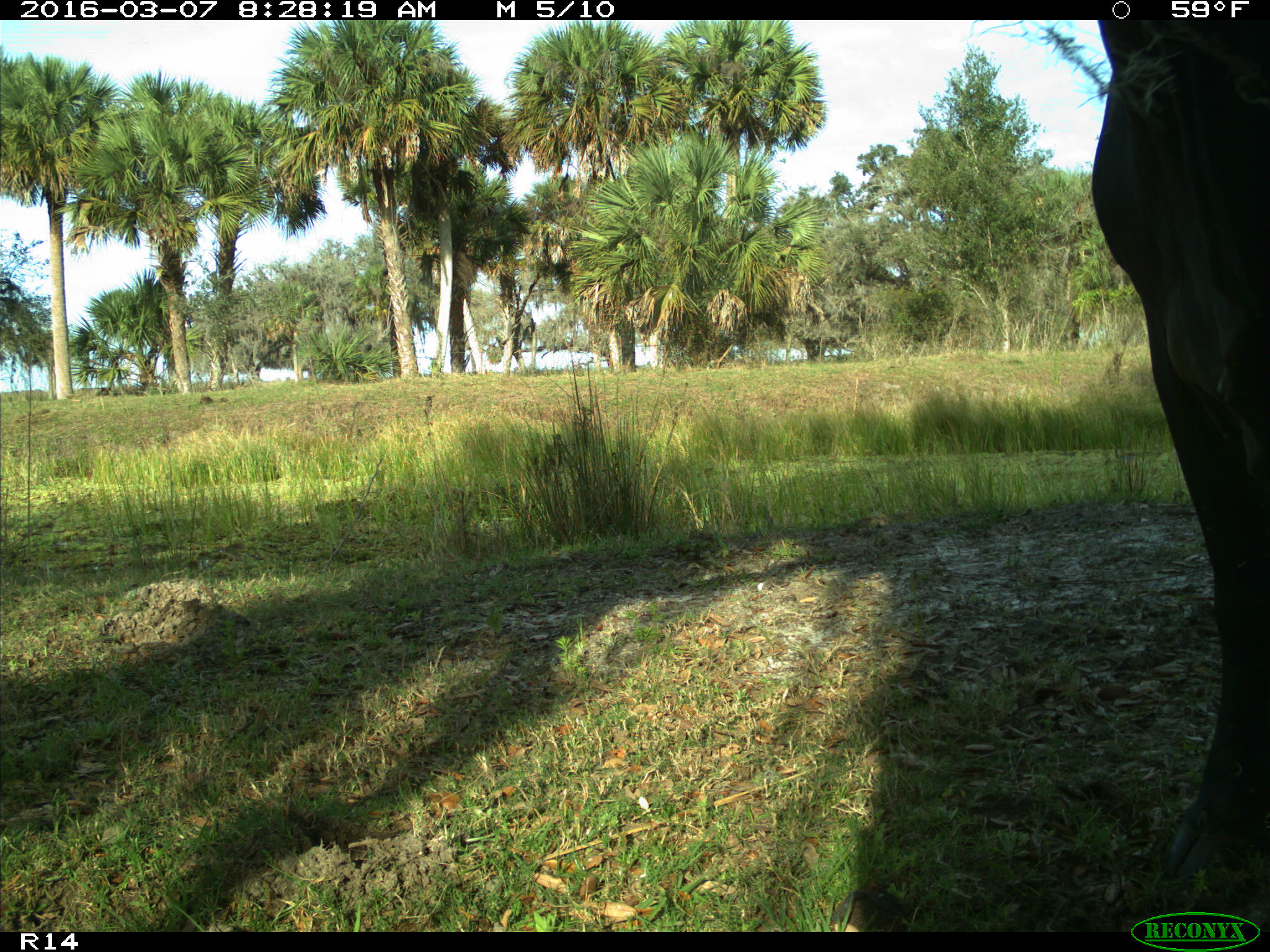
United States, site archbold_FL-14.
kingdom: Animalia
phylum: Chordata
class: Mammalia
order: Artiodactyla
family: Bovidae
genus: Bos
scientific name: Bos taurus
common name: domestic cow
Bos taurus (domestic cow).